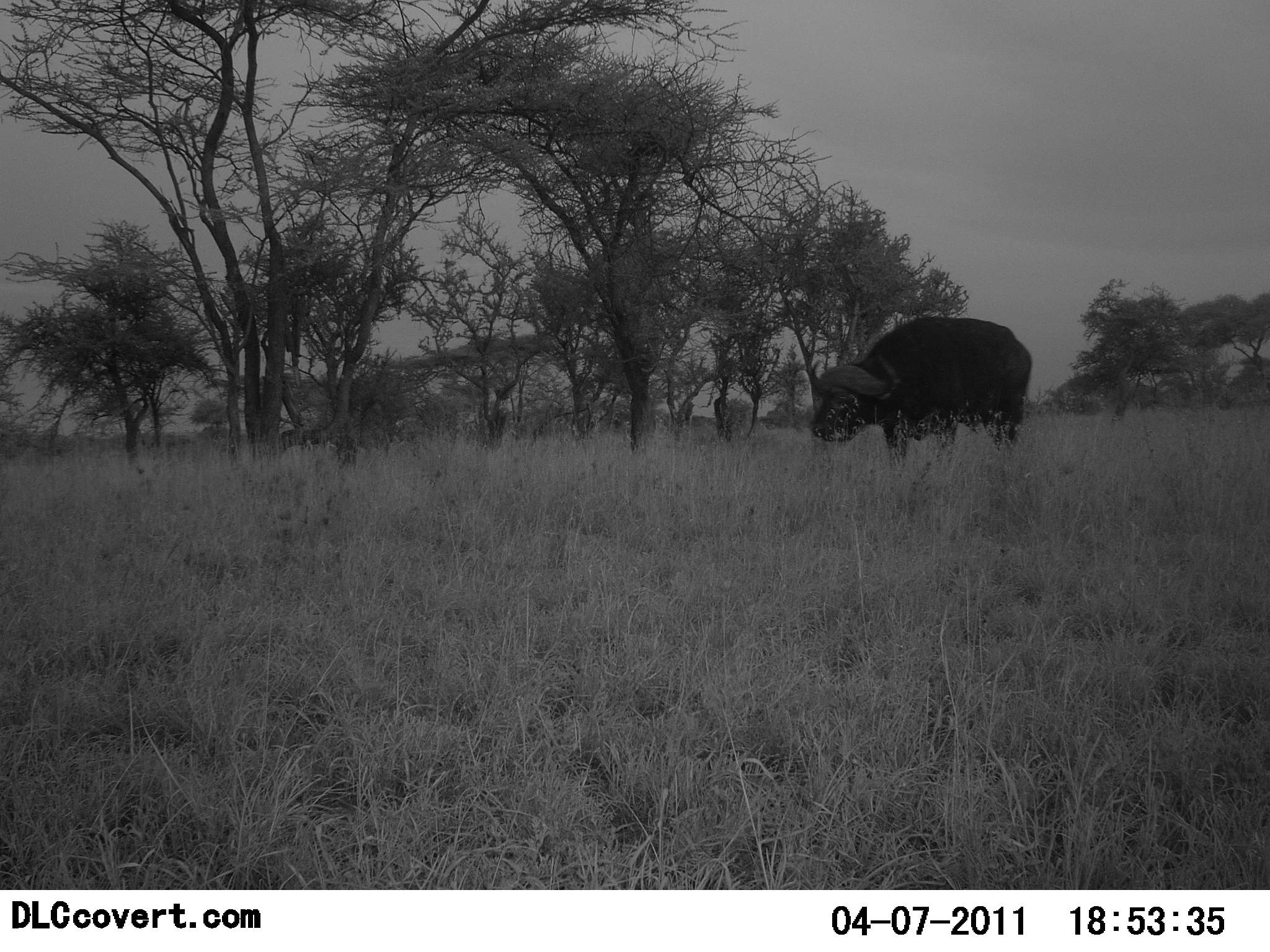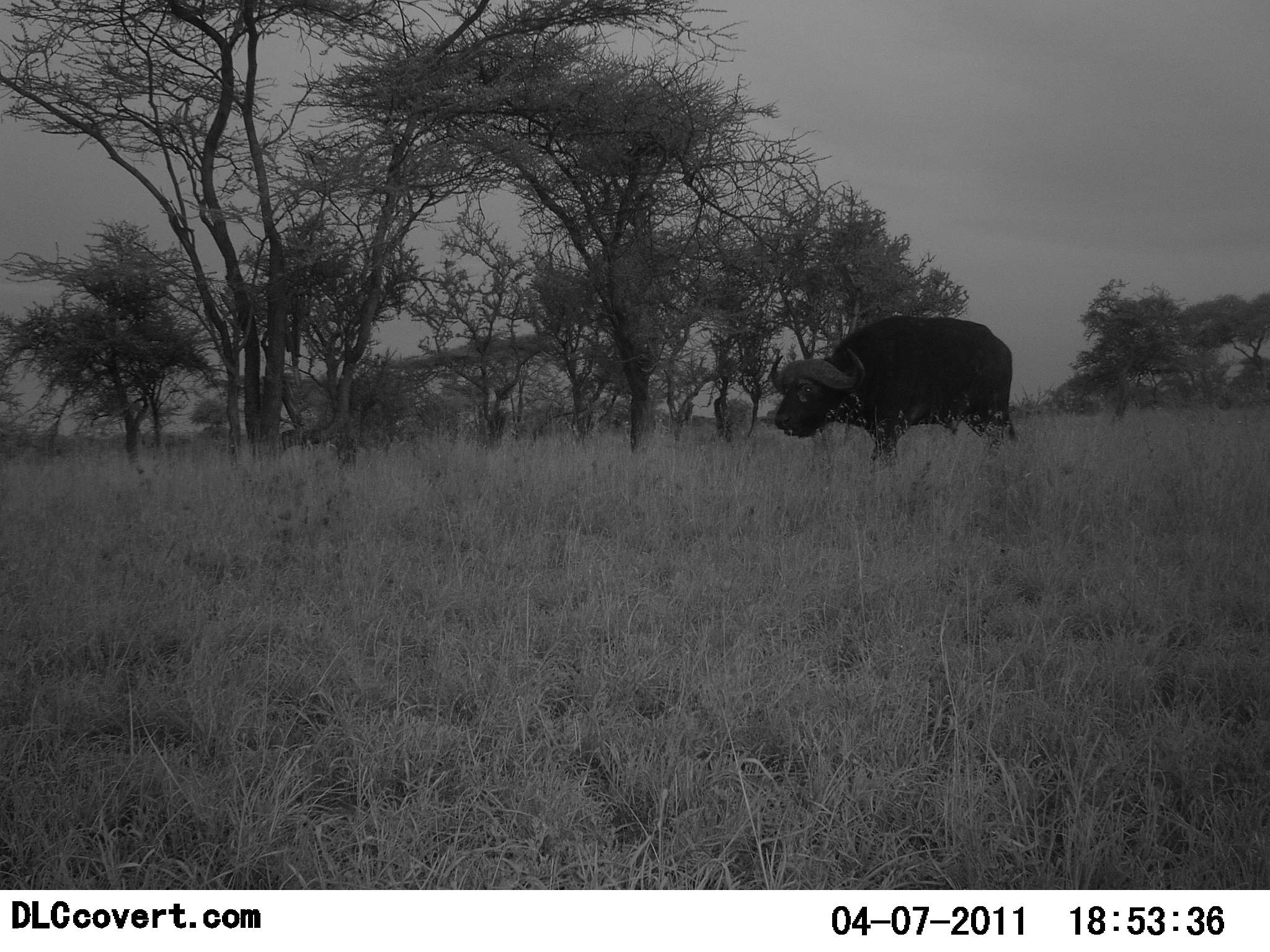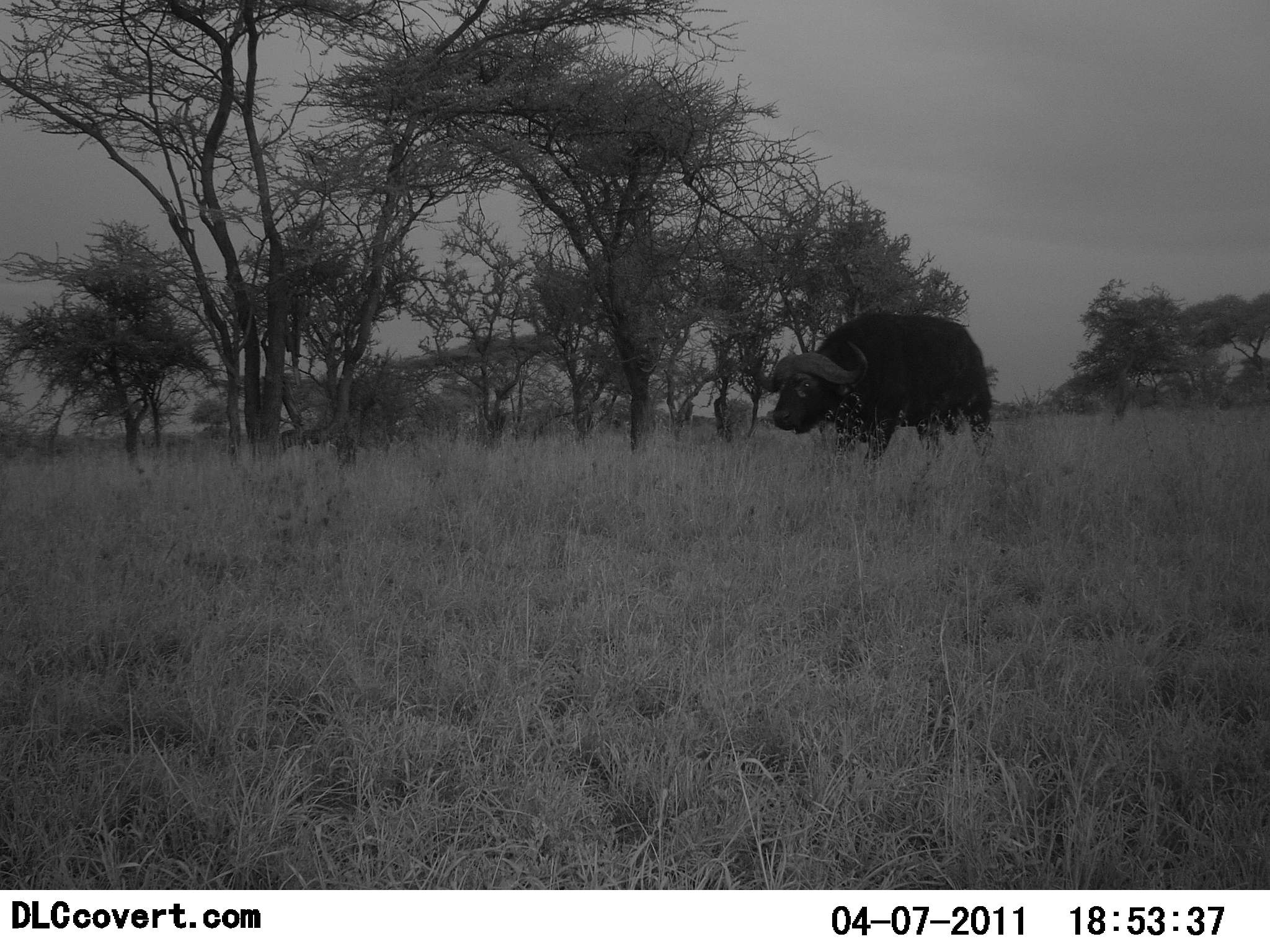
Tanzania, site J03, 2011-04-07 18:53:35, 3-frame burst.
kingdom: Animalia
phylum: Chordata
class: Mammalia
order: Artiodactyla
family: Bovidae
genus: Syncerus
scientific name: Syncerus caffer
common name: cape buffalo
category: buffalo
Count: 1.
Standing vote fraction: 29%.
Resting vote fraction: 0%.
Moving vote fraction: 64%.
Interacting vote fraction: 0%.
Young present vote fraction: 0%.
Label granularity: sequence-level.